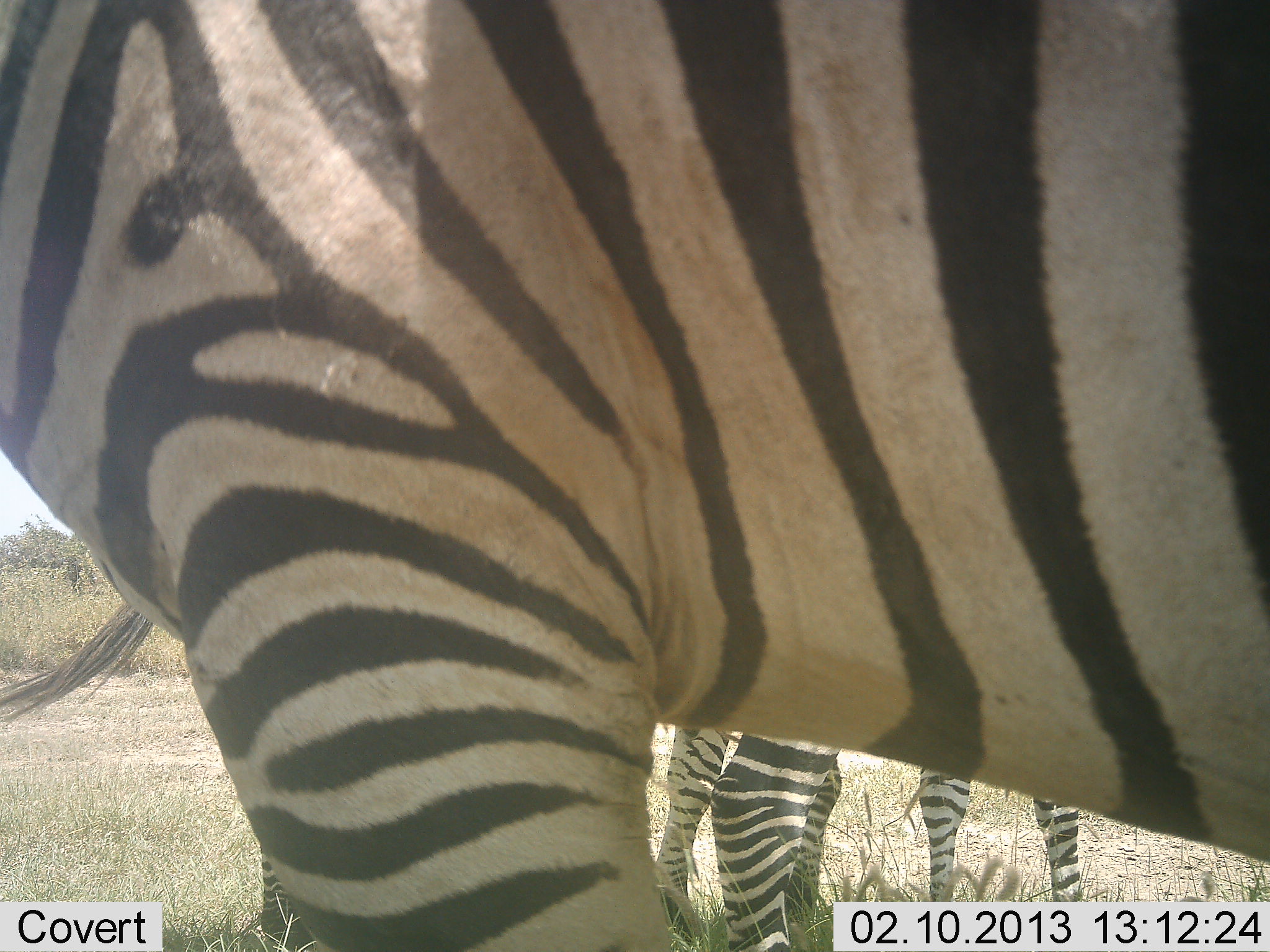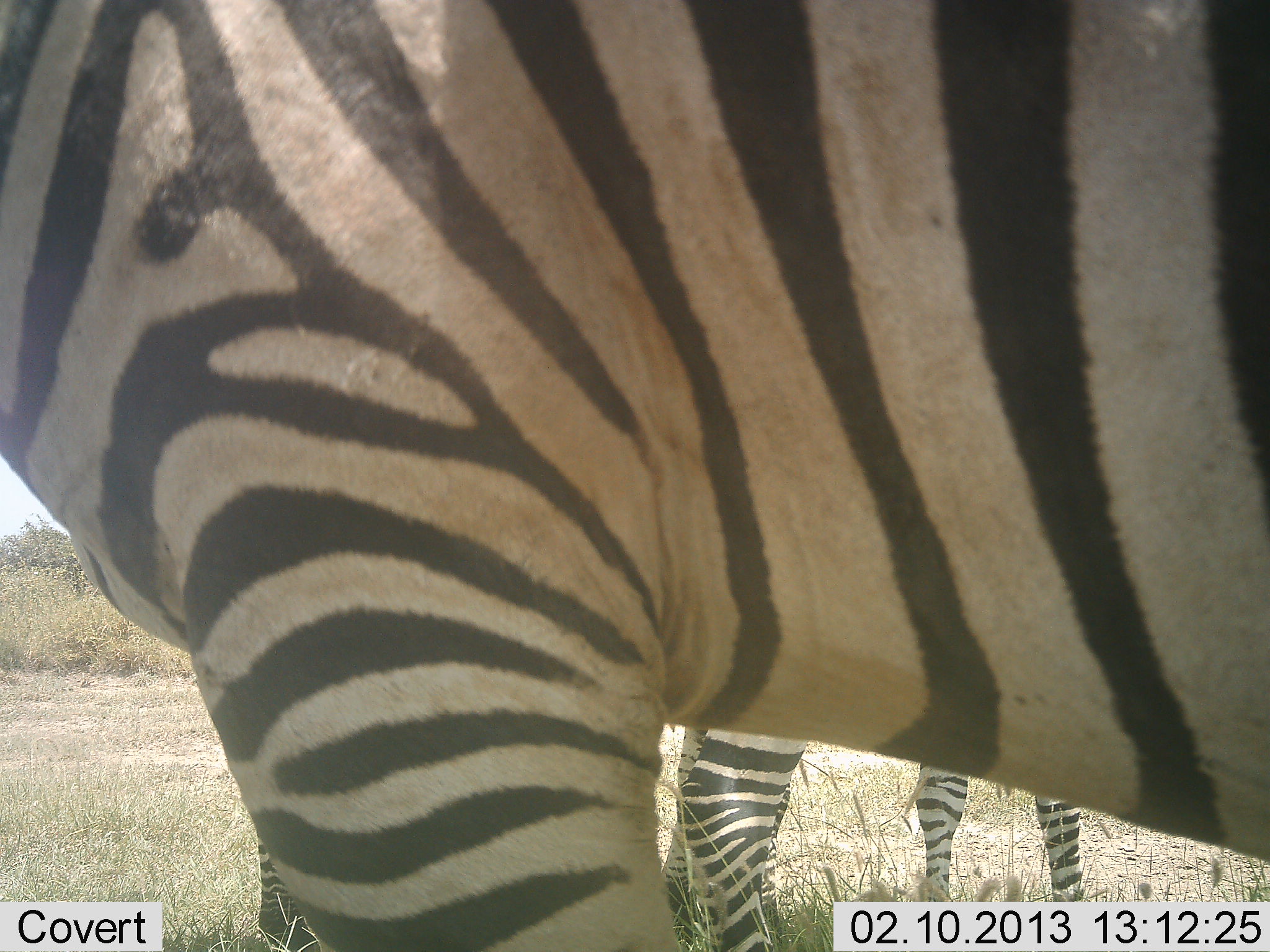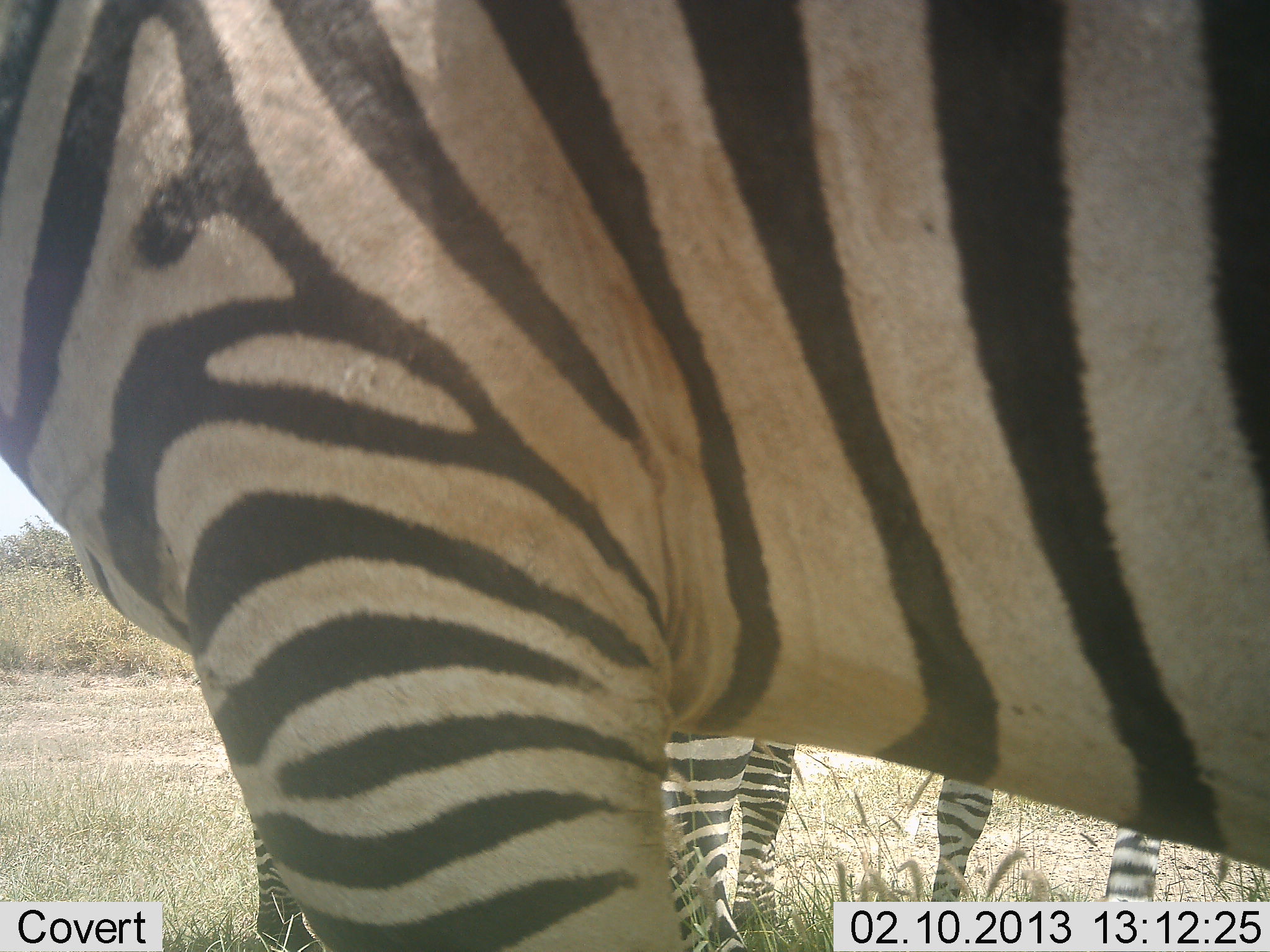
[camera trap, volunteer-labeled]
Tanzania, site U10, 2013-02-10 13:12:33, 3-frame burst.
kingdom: Animalia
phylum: Chordata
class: Mammalia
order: Perissodactyla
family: Equidae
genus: Equus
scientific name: Equus quagga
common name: plains zebra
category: zebra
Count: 3.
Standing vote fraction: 91%.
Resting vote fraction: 5%.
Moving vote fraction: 5%.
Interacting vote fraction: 0%.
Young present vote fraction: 0%.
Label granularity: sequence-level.